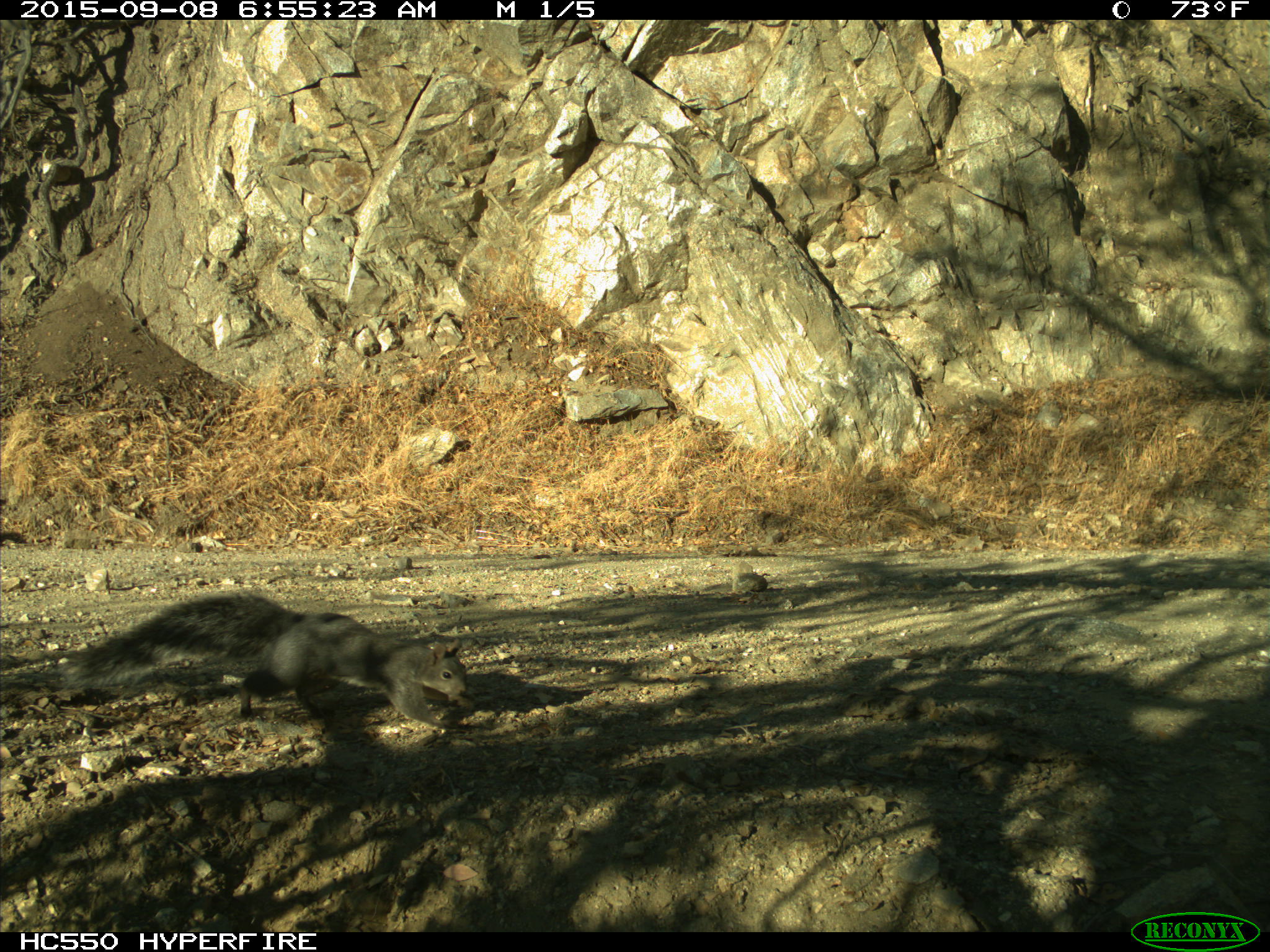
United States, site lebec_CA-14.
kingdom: Animalia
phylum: Chordata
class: Mammalia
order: Rodentia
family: Sciuridae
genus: Sciurus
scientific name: Sciurus carolinensis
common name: eastern gray squirrel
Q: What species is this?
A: Sciurus carolinensis (eastern gray squirrel).